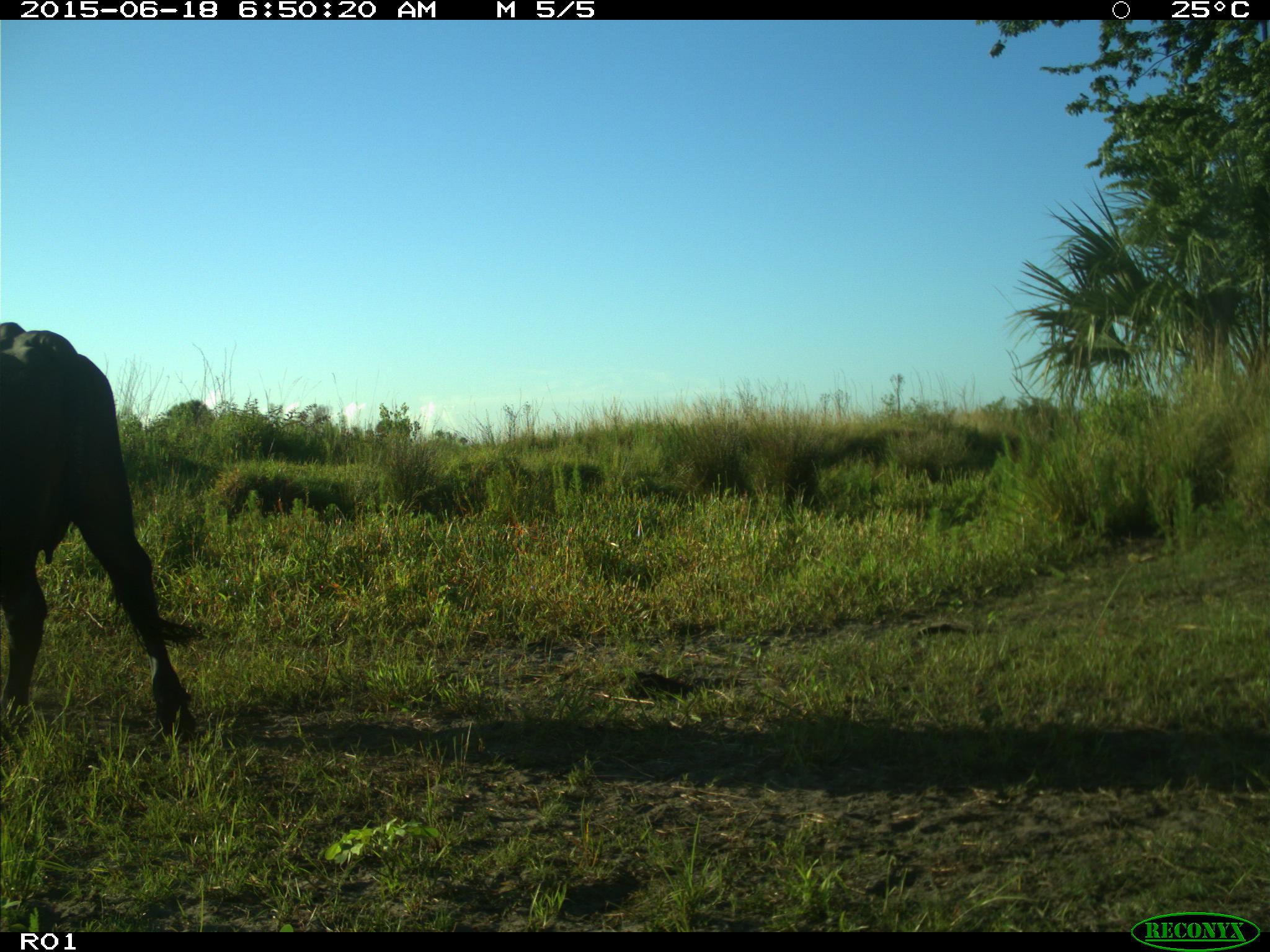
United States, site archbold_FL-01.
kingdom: Animalia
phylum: Chordata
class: Mammalia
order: Artiodactyla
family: Bovidae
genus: Bos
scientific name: Bos taurus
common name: domestic cow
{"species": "Bos taurus (domestic cow)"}